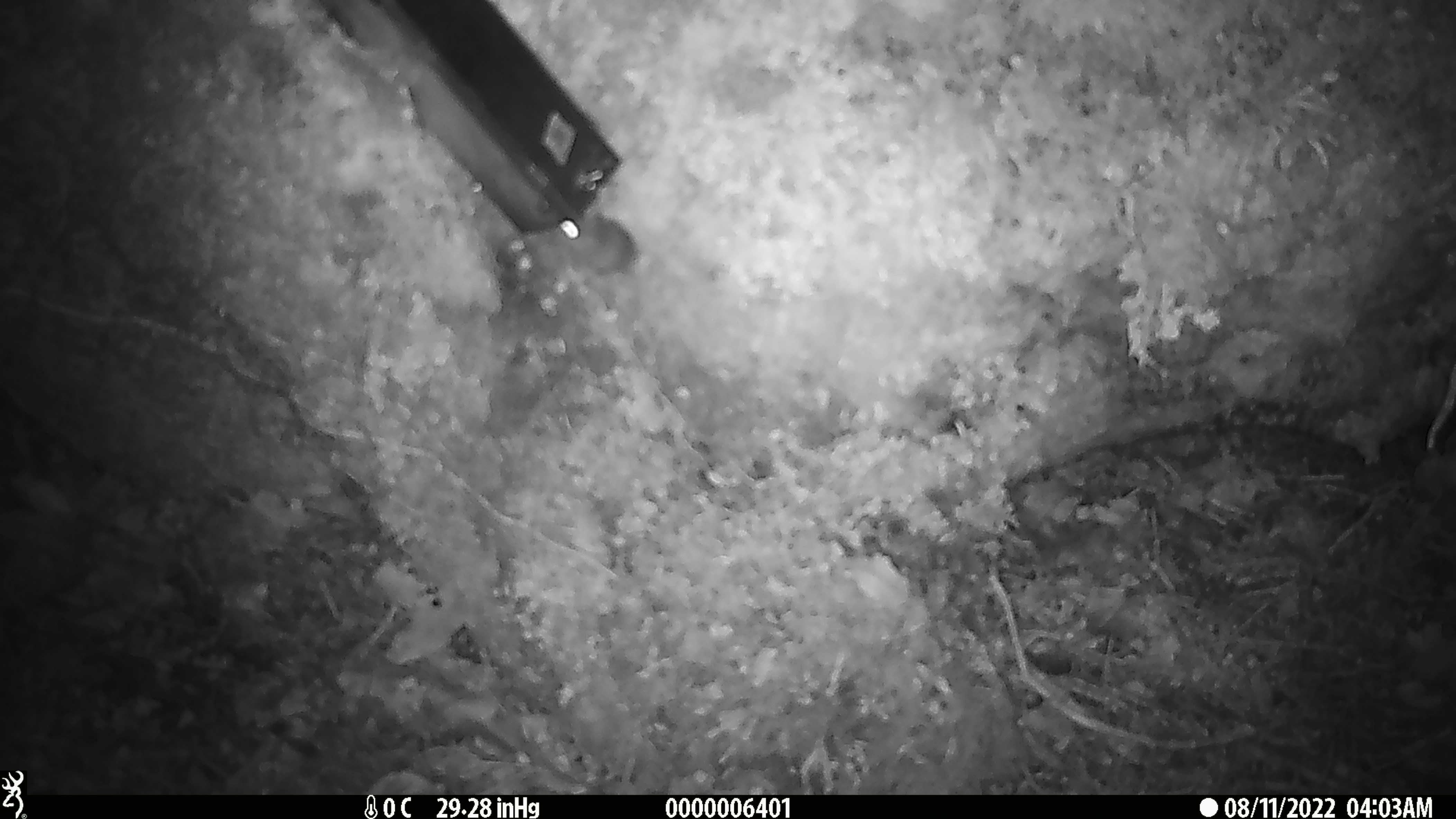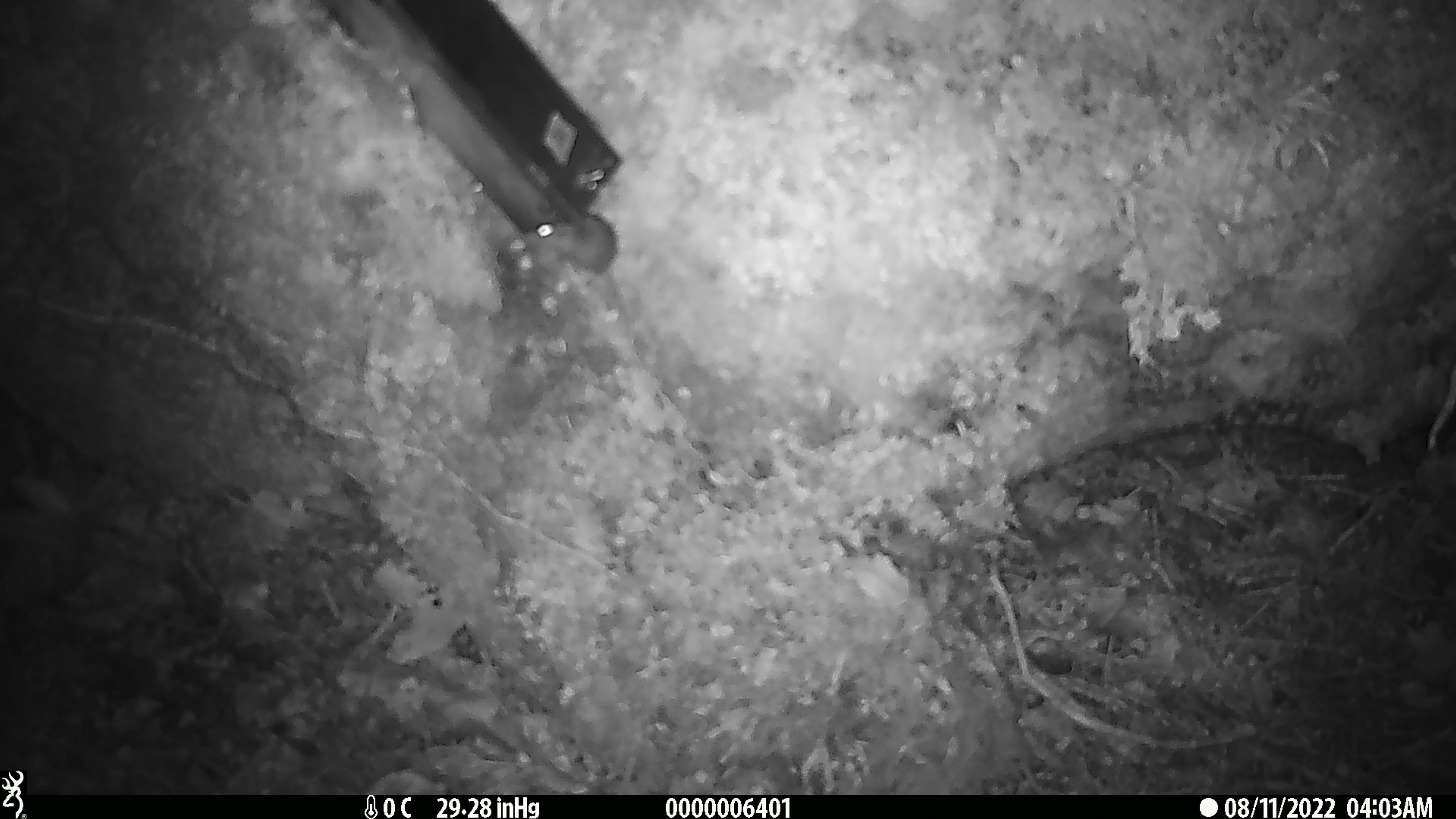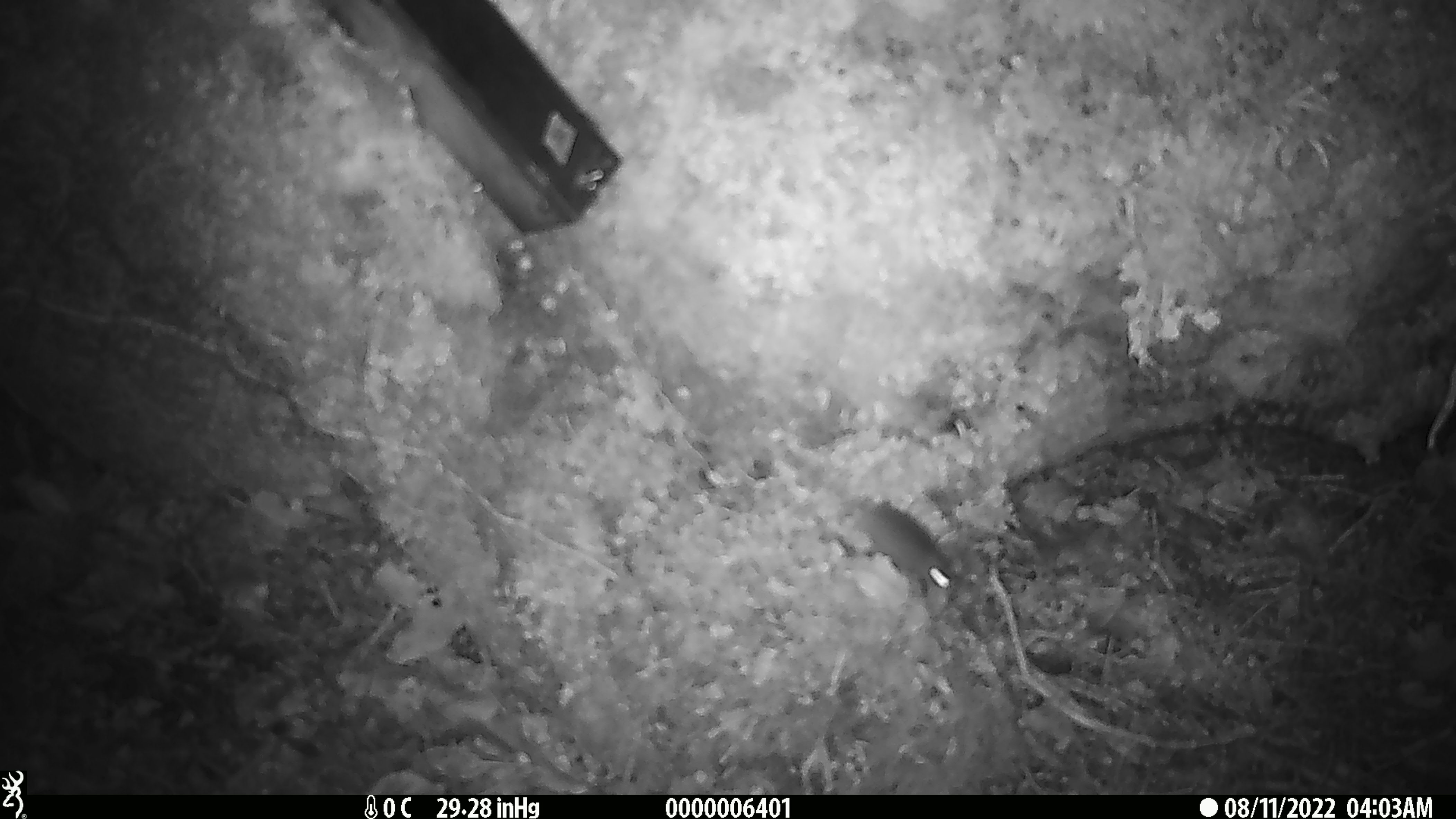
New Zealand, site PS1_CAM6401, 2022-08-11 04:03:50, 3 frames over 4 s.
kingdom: Animalia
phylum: Chordata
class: Mammalia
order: Rodentia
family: Muridae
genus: Mus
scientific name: Mus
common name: mouse